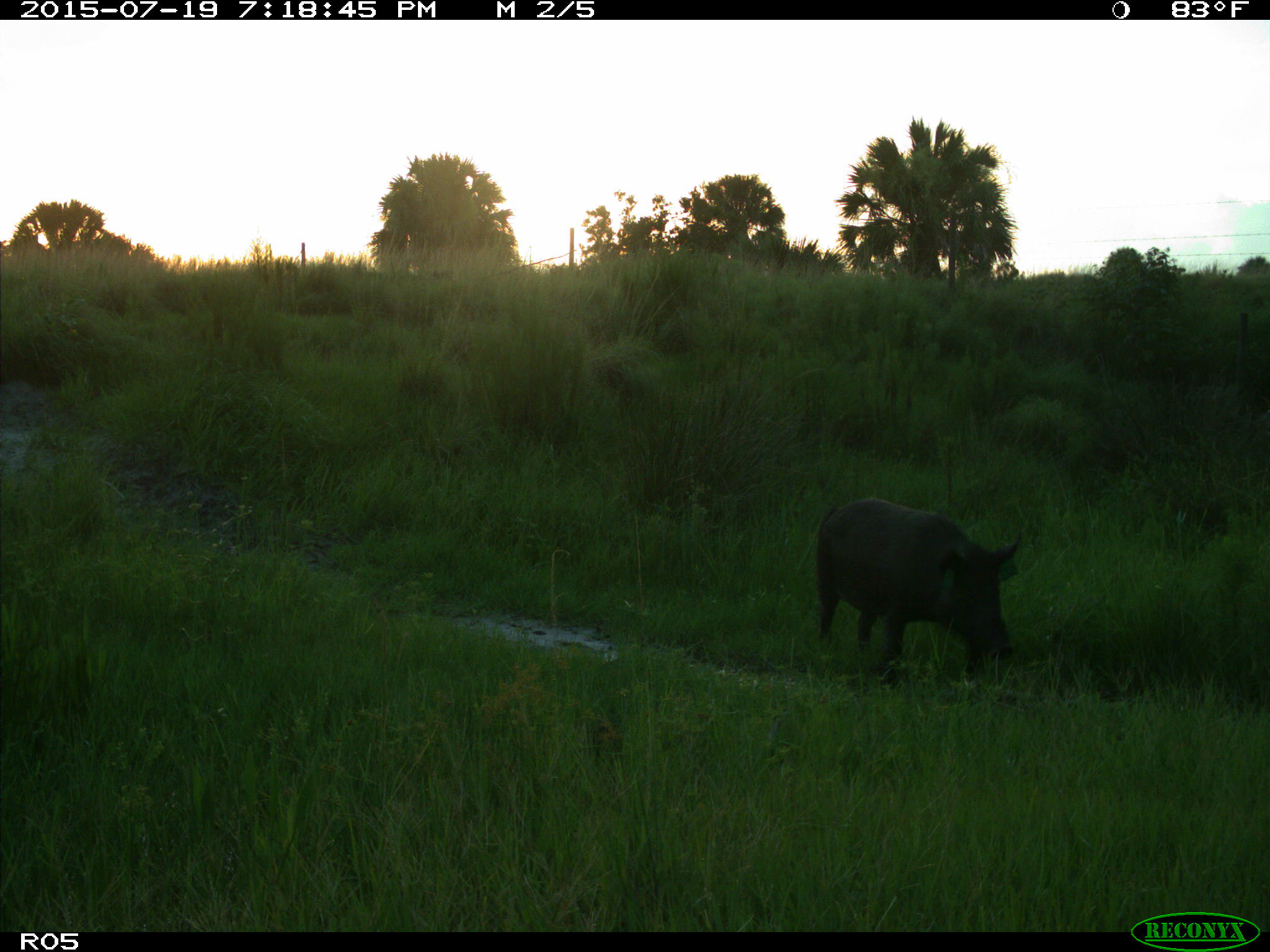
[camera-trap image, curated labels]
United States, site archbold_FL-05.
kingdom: Animalia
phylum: Chordata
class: Mammalia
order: Artiodactyla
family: Suidae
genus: Sus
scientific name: Sus scrofa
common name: wild boar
Sus scrofa (wild boar).